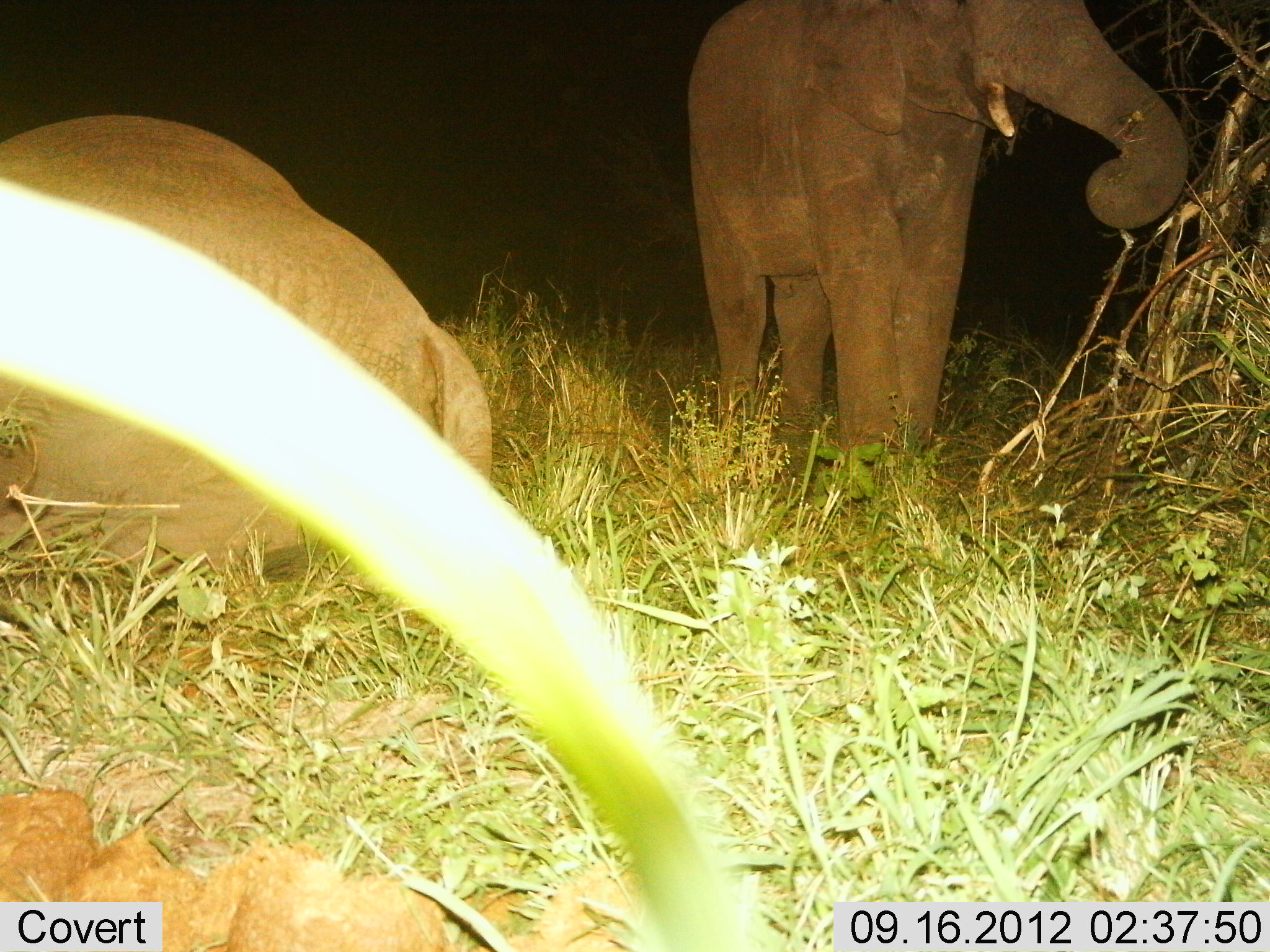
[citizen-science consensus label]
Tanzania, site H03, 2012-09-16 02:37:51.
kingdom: Animalia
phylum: Chordata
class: Mammalia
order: Proboscidea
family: Elephantidae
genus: Loxodonta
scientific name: Loxodonta africana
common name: african bush elephant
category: elephant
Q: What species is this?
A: Elephant (african bush elephant) (Loxodonta africana).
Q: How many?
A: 2.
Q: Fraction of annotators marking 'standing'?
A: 50%.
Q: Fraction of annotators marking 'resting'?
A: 80%.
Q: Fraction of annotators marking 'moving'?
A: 0%.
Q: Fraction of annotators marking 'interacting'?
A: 0%.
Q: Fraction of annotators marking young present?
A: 0%.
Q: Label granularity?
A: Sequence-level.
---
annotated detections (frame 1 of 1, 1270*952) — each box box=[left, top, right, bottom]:
animal: box=[683, 2, 1189, 470]; box=[2, 114, 492, 595]